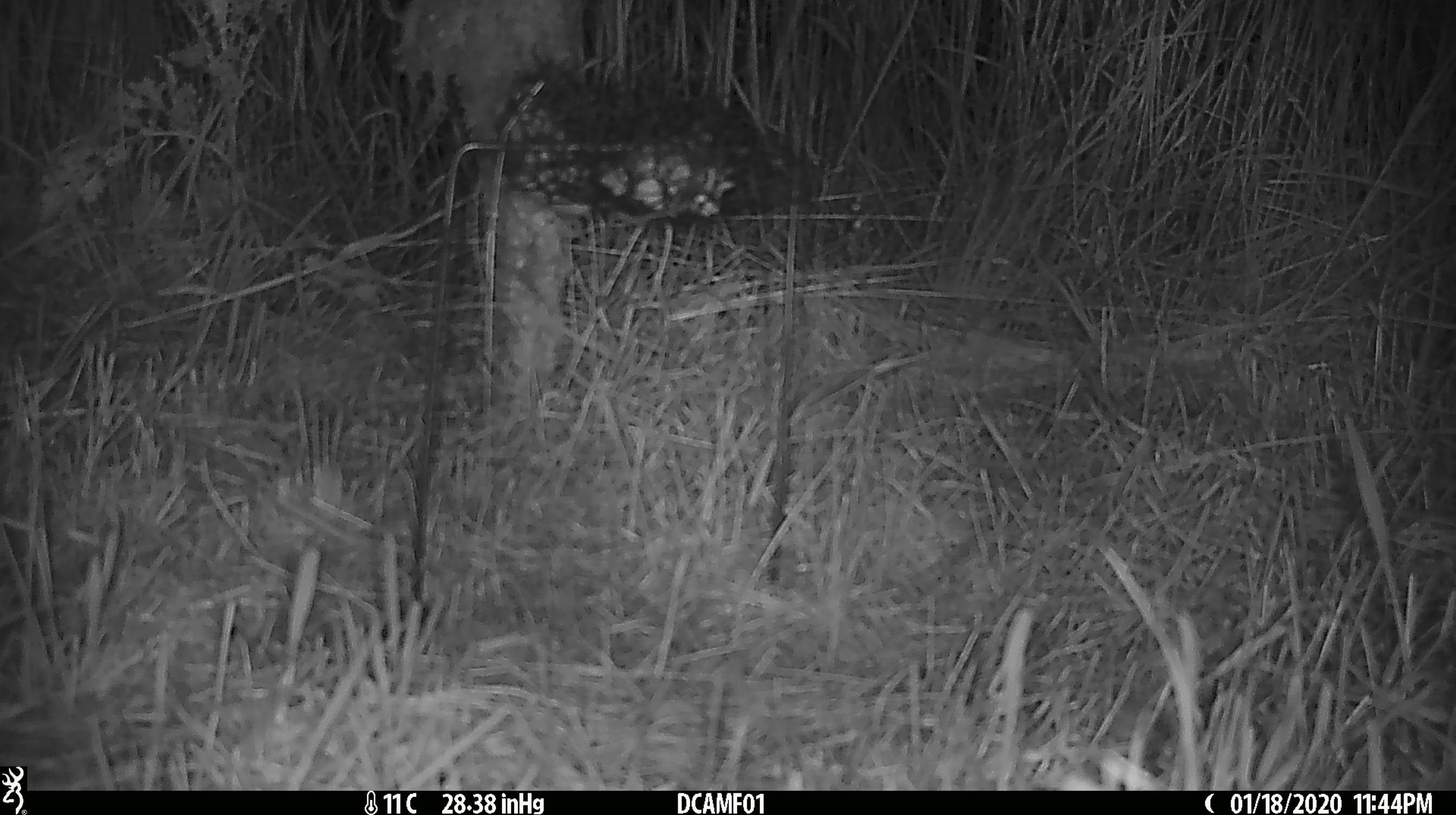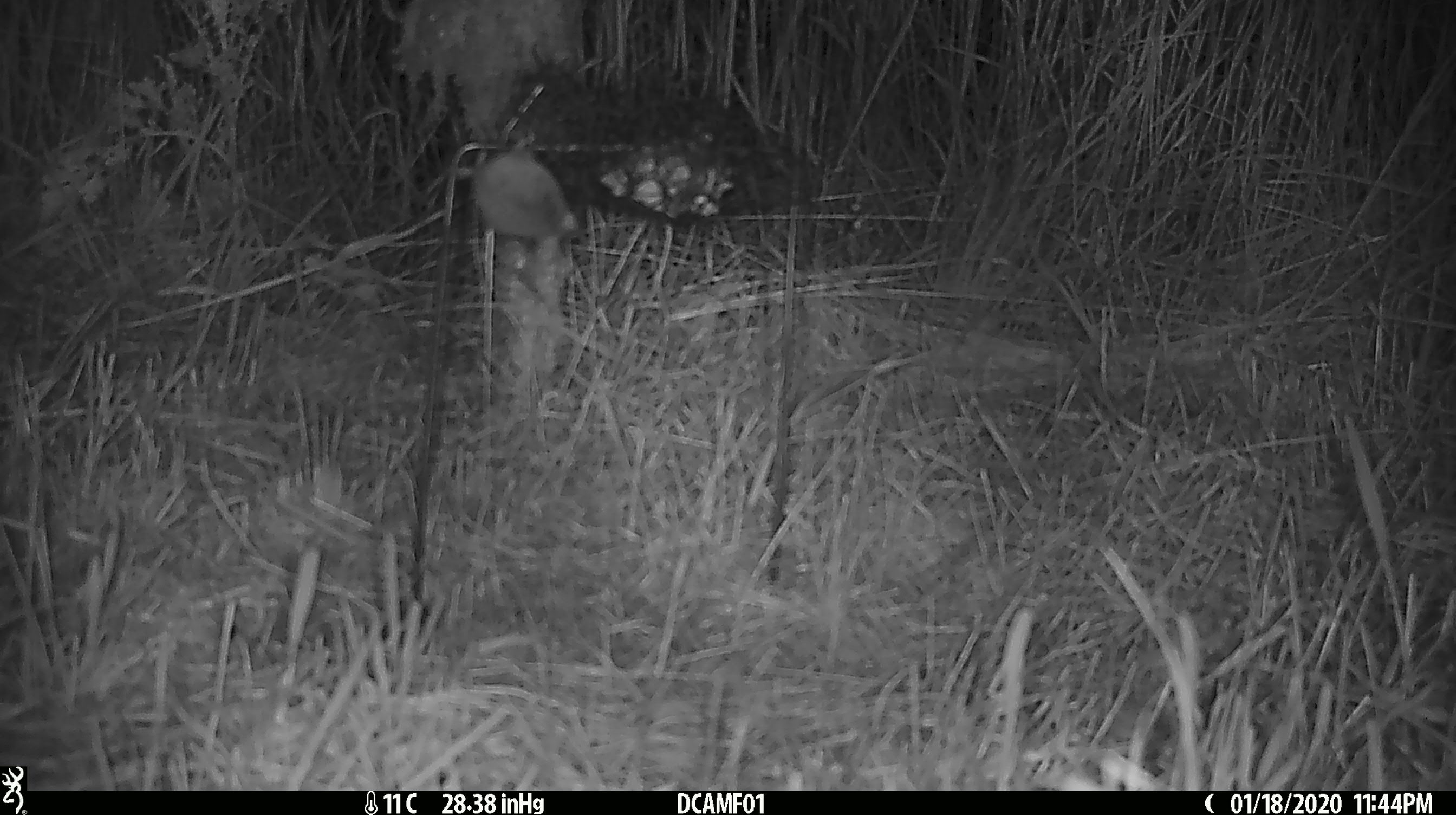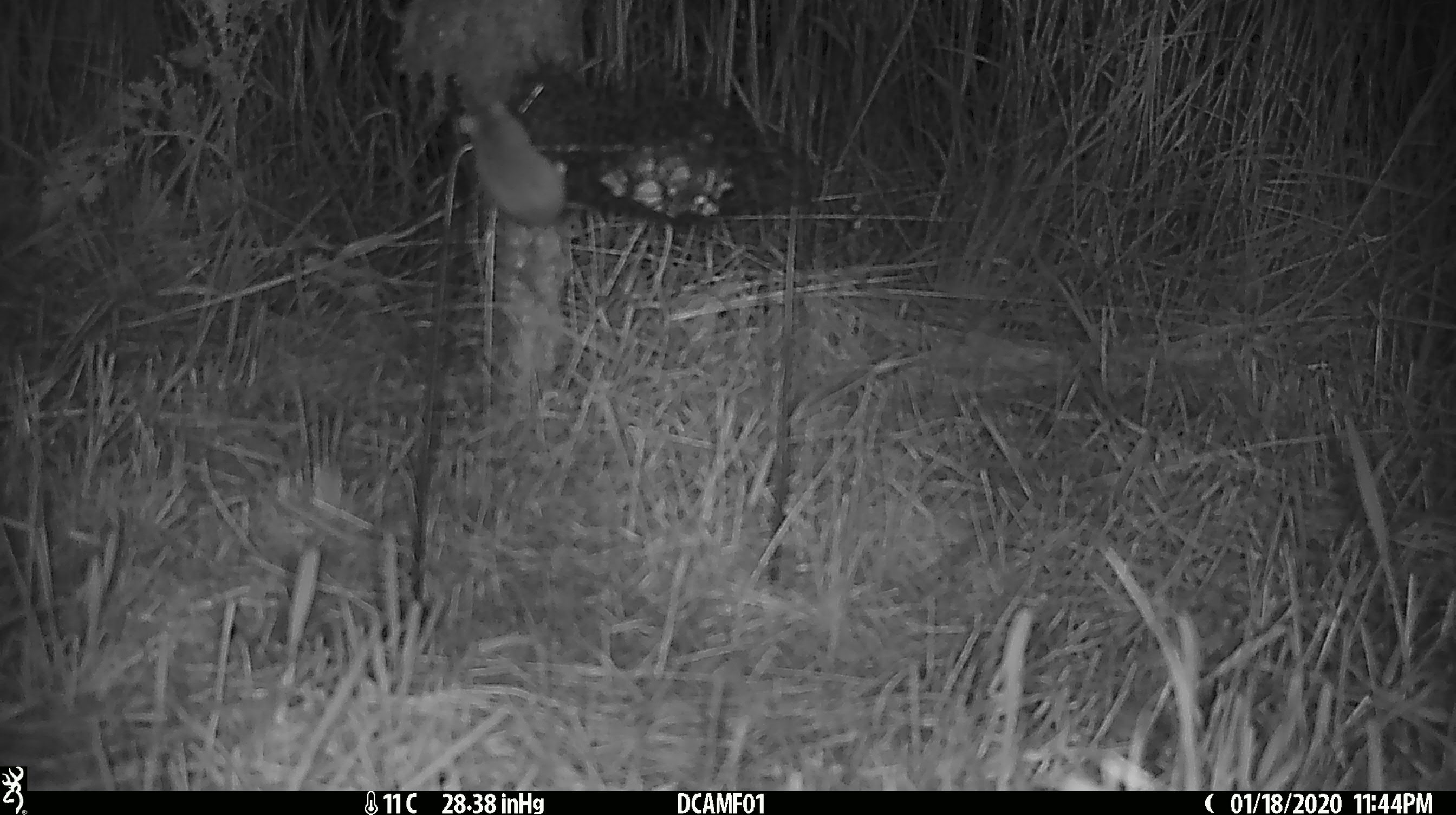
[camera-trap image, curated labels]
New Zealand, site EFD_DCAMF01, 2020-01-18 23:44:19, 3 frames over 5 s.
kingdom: Animalia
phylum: Chordata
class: Mammalia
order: Rodentia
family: Muridae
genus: Mus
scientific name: Mus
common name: mouse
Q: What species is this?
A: Mouse (Mus).